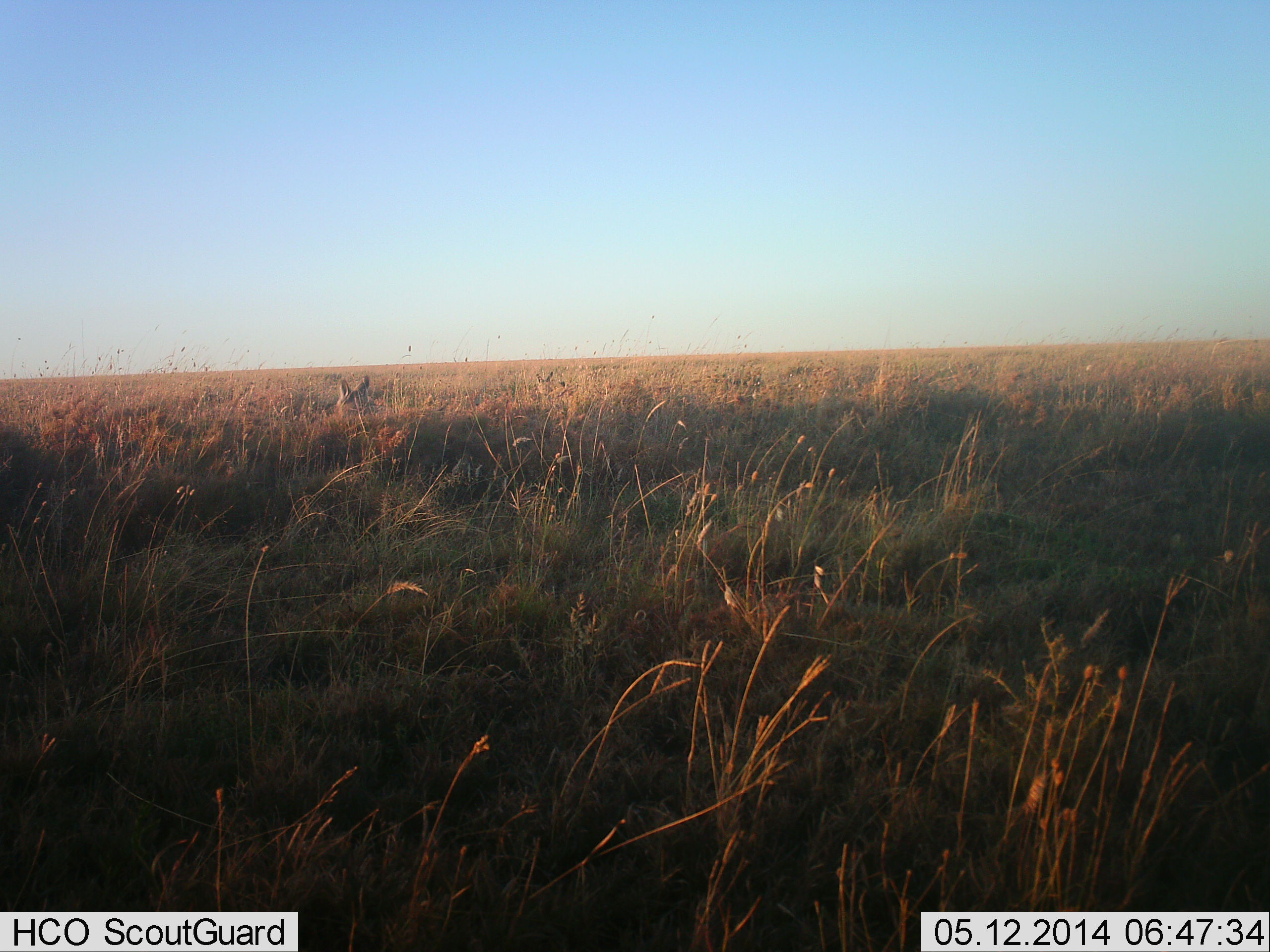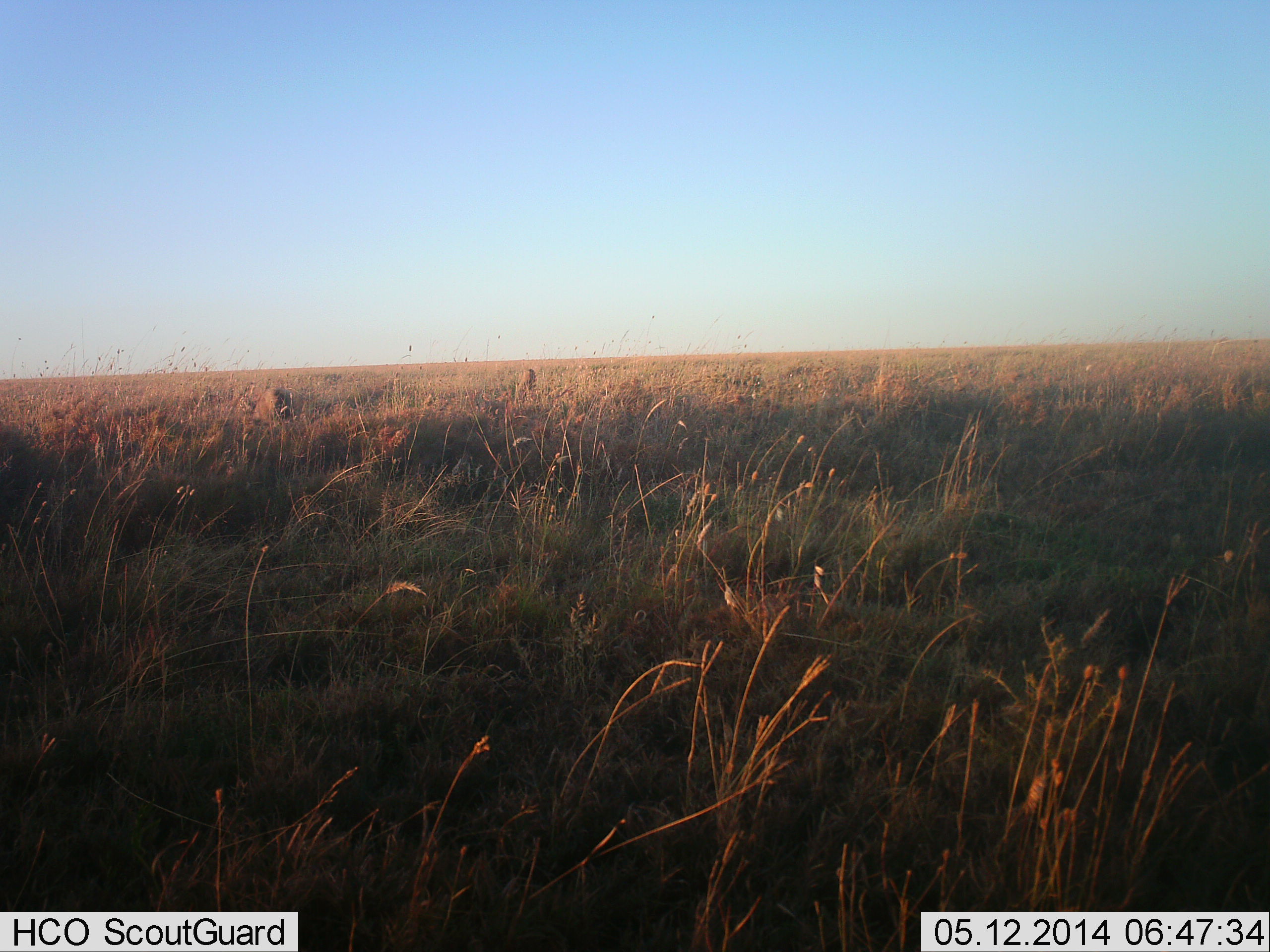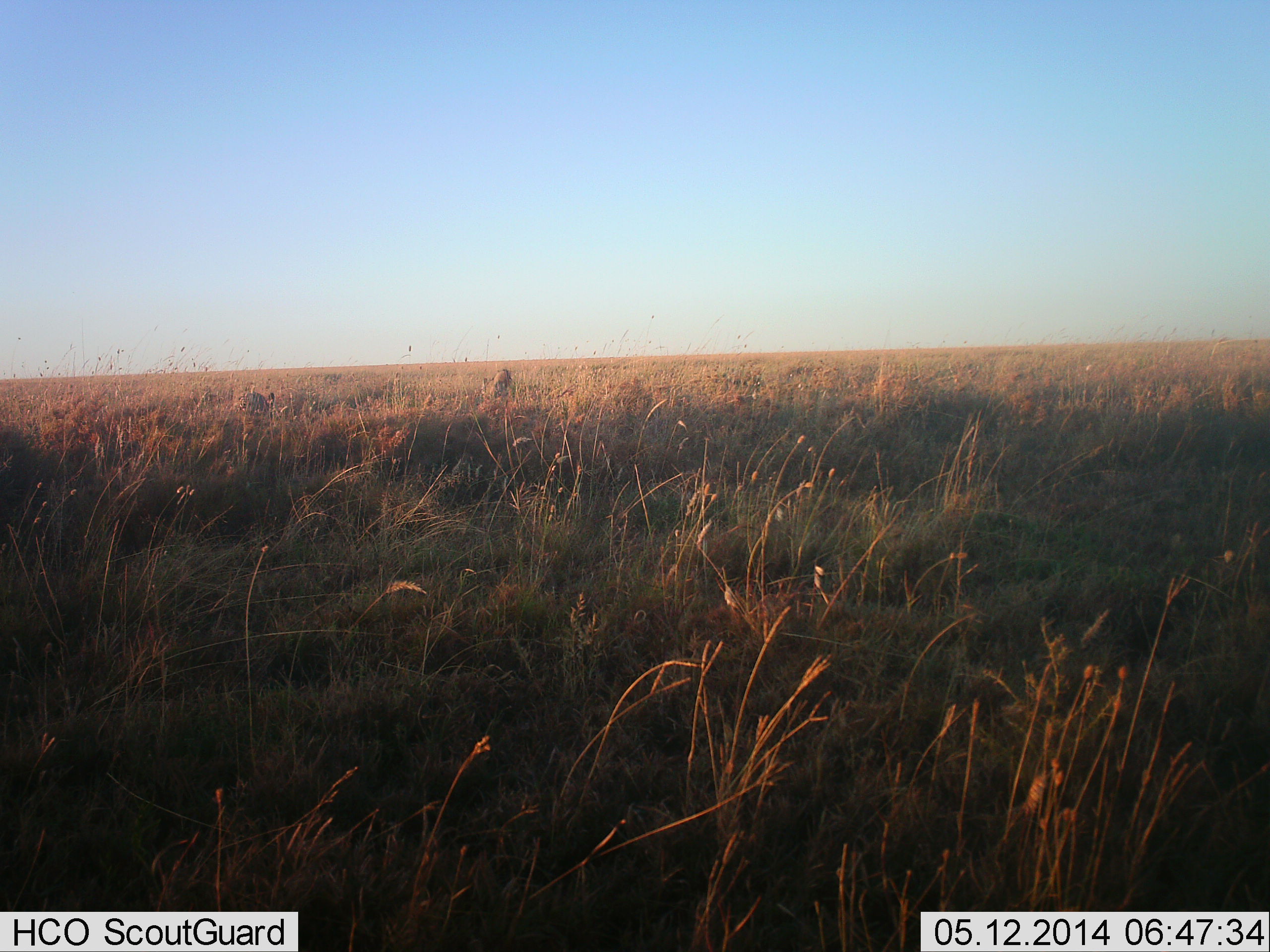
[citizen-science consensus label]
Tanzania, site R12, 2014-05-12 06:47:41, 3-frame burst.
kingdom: Animalia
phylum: Chordata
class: Mammalia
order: Carnivora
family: Felidae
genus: Caracal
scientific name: Caracal caracal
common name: caracal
Caracal (Caracal caracal), count 2. Behavior (volunteer vote fractions): standing 0%, resting 0%, moving 100%, interacting 0%. Young present (vote fraction): 0%. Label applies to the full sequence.